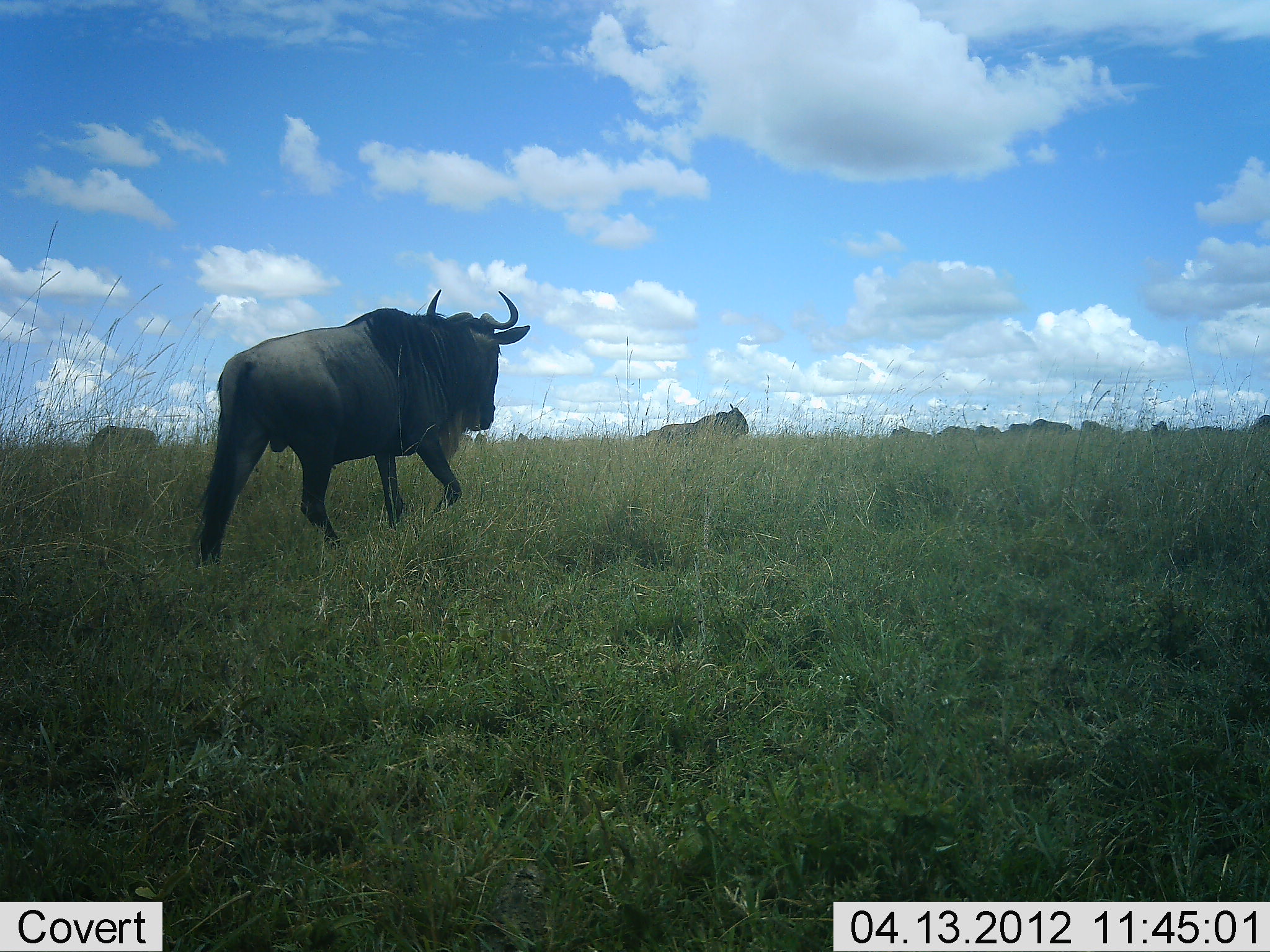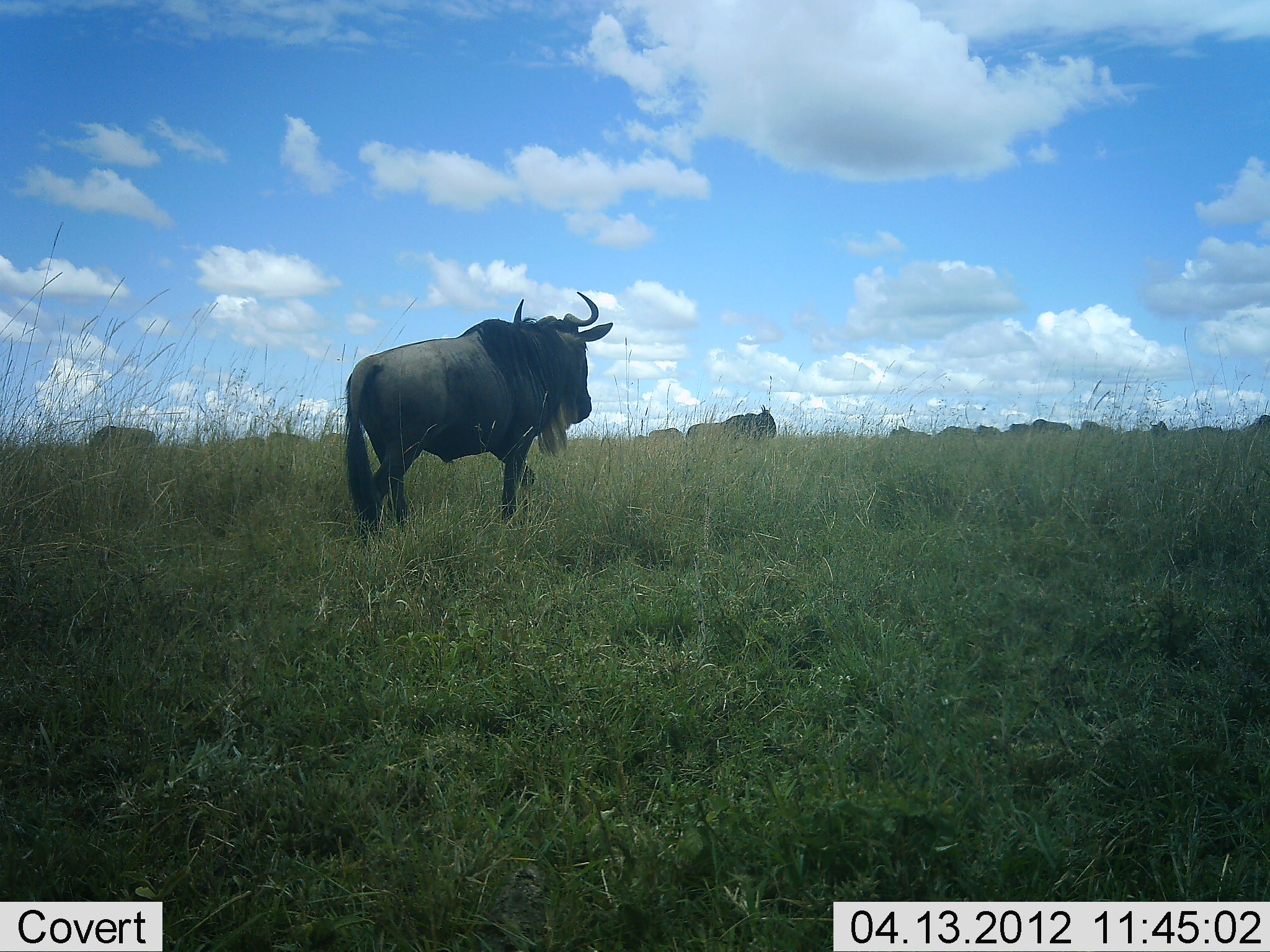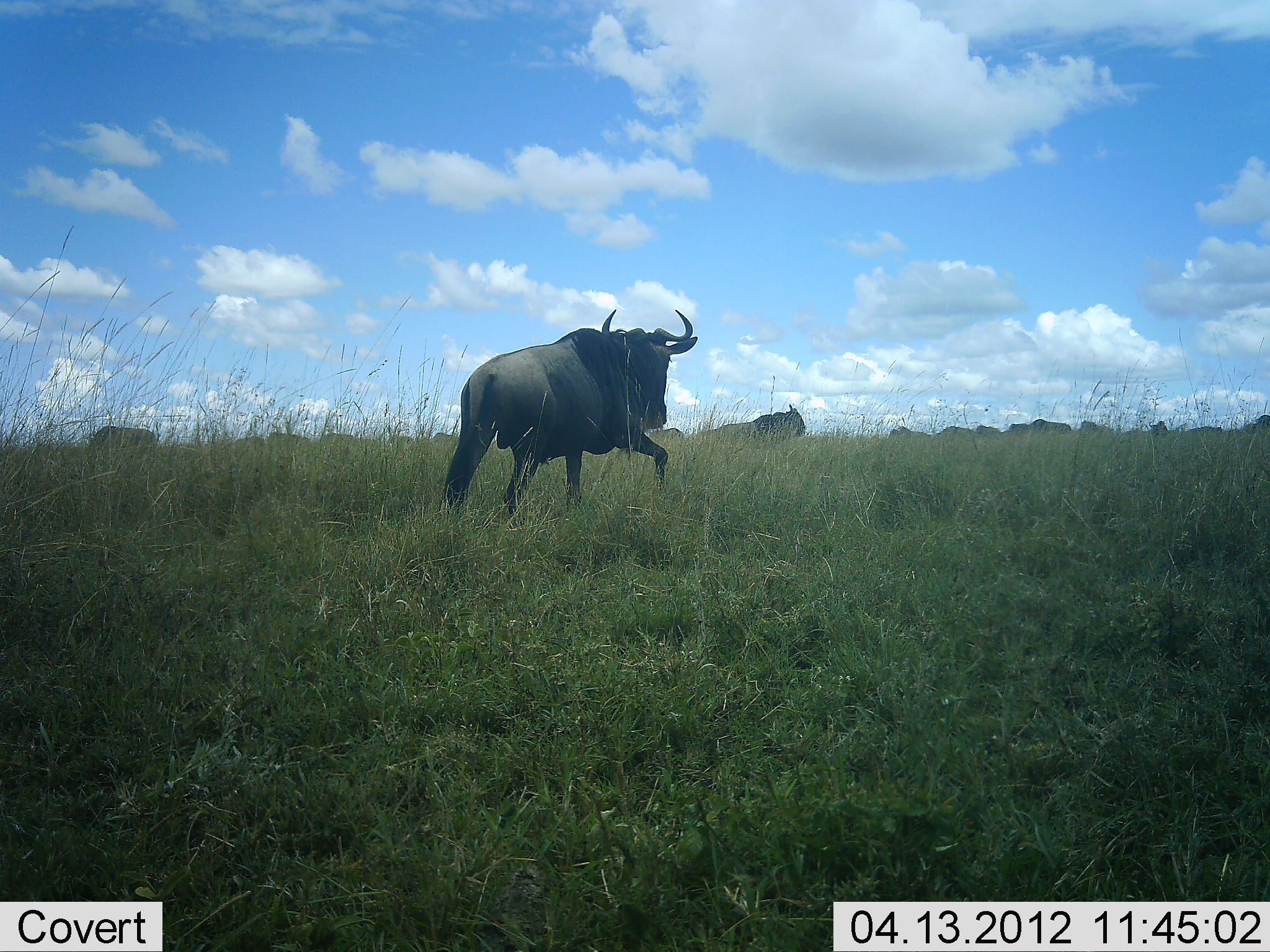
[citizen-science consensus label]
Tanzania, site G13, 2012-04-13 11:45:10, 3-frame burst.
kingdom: Animalia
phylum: Chordata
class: Mammalia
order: Artiodactyla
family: Bovidae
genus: Connochaetes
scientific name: Connochaetes taurinus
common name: blue wildebeest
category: wildebeest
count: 11-50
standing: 33%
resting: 7%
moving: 100%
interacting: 0%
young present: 0%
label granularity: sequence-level